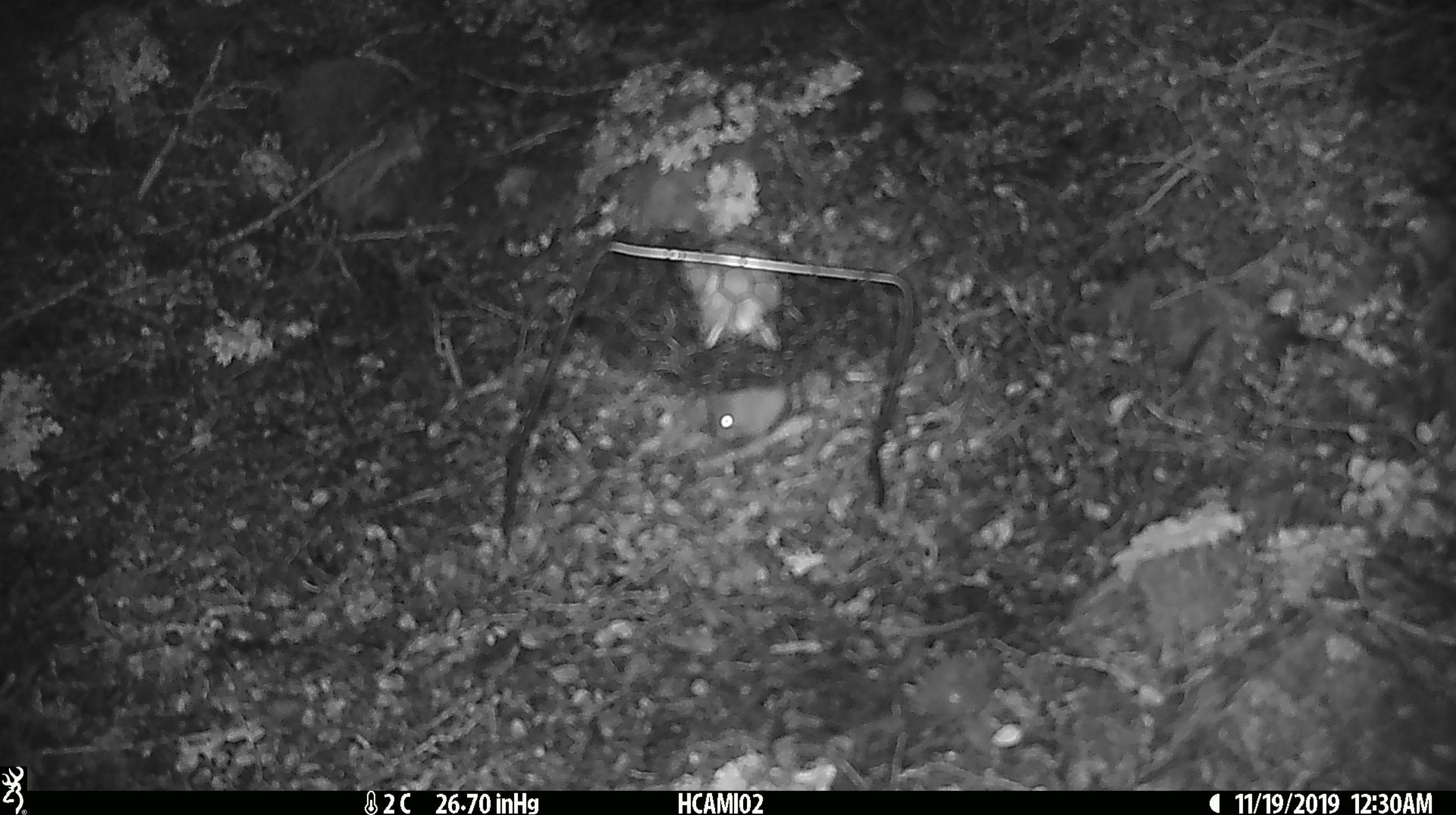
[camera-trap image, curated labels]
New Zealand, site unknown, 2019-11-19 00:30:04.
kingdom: Animalia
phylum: Chordata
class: Mammalia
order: Rodentia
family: Muridae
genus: Mus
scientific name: Mus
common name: mouse